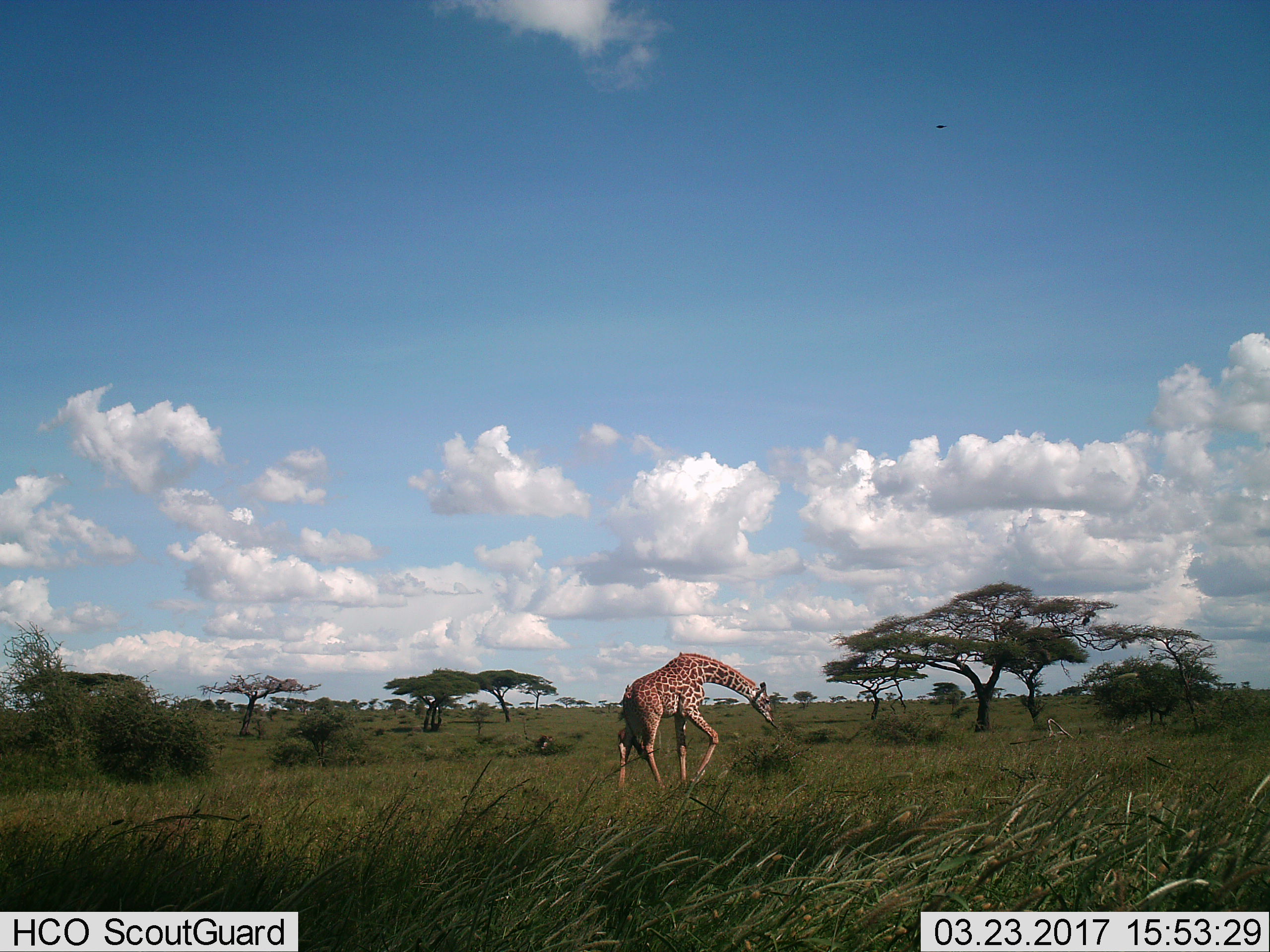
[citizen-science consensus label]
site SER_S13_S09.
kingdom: Animalia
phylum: Chordata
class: Mammalia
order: Artiodactyla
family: Giraffidae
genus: Giraffa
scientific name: Giraffa camelopardalis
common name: giraffe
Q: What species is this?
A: Giraffe (Giraffa camelopardalis).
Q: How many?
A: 1.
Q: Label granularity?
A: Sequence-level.